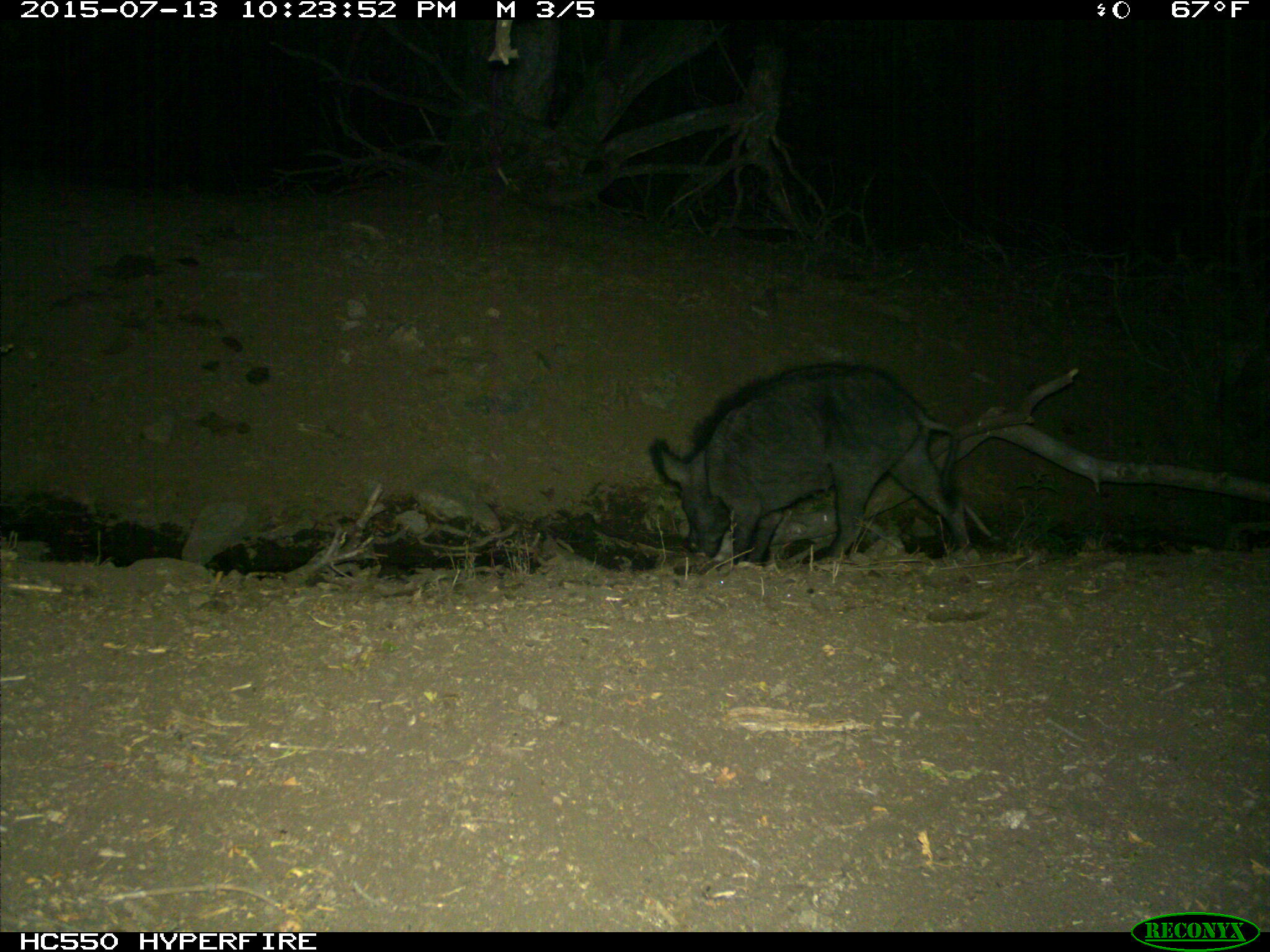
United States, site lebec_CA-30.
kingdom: Animalia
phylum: Chordata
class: Mammalia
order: Artiodactyla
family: Suidae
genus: Sus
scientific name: Sus scrofa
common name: wild boar